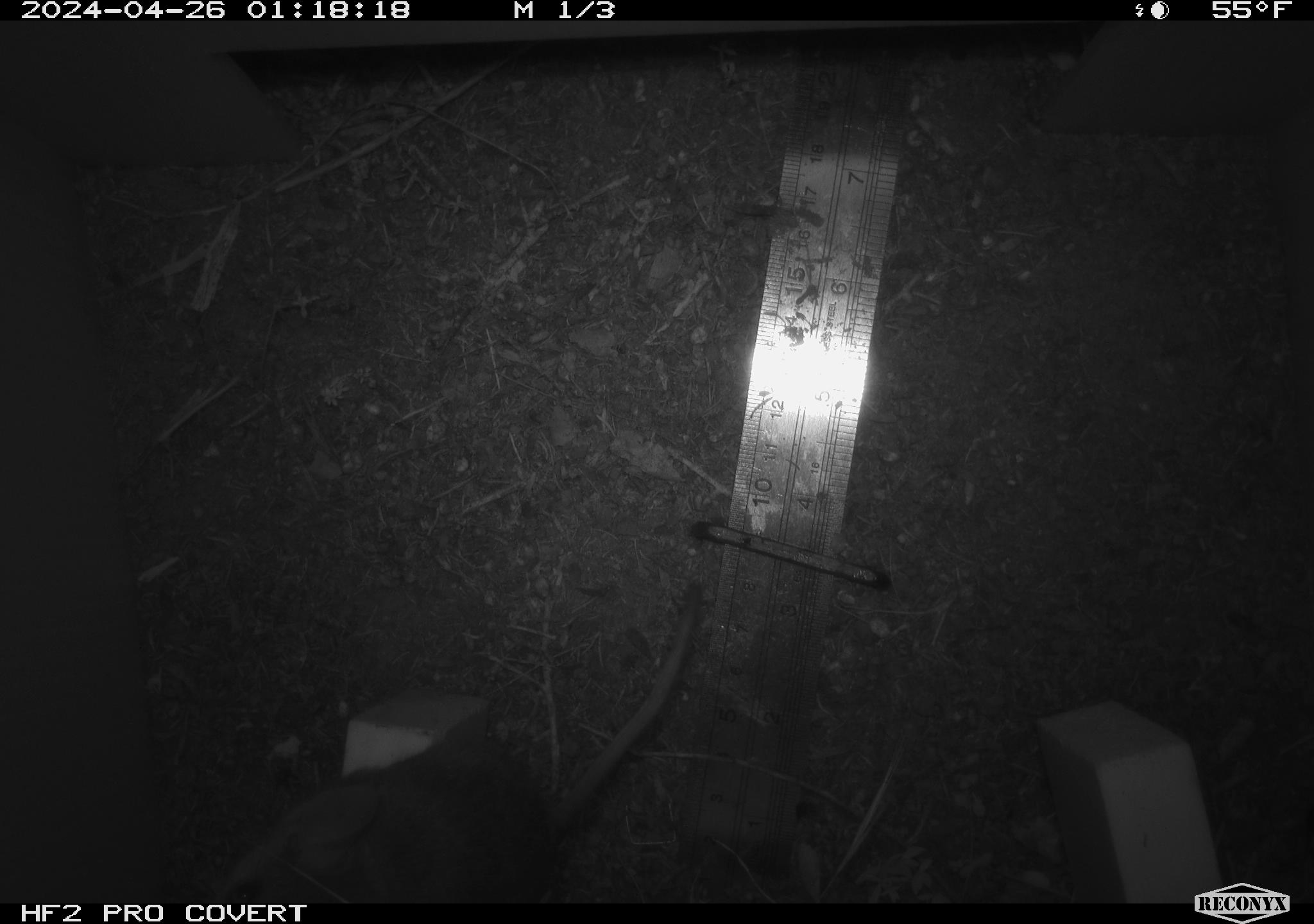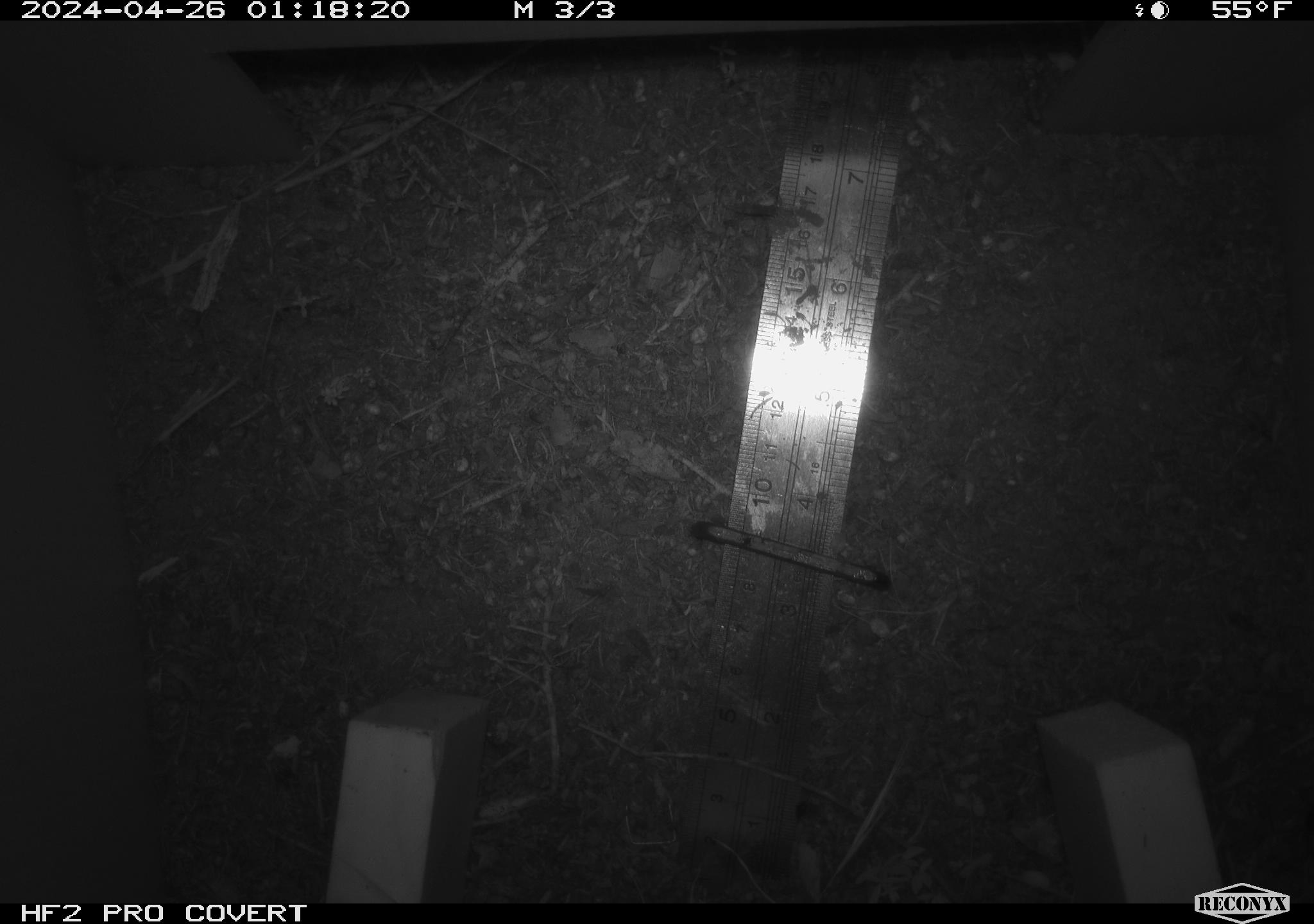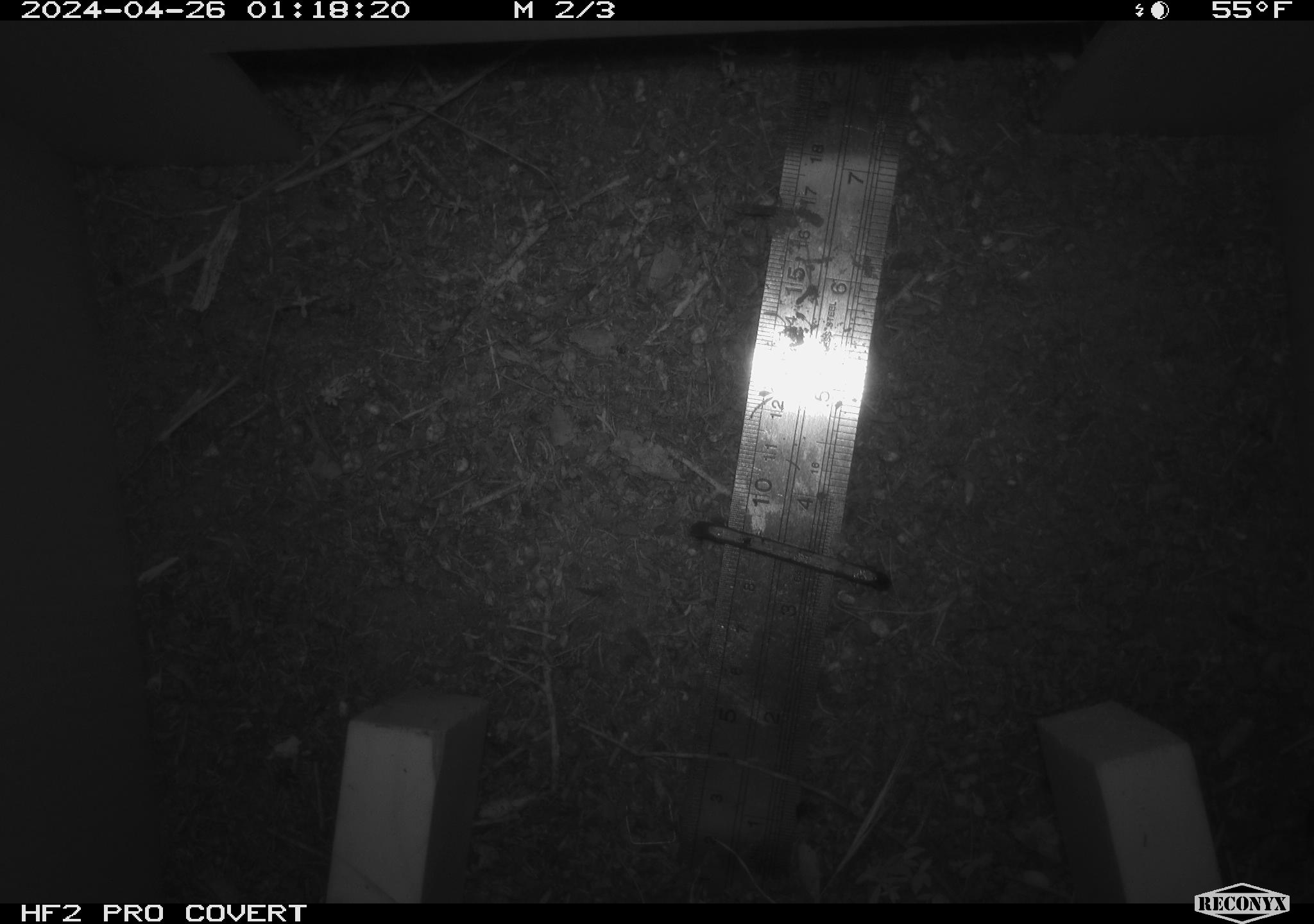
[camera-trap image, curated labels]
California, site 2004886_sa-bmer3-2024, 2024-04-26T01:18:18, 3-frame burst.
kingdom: Animalia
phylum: Chordata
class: Mammalia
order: Rodentia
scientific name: Rodentia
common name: mouse species